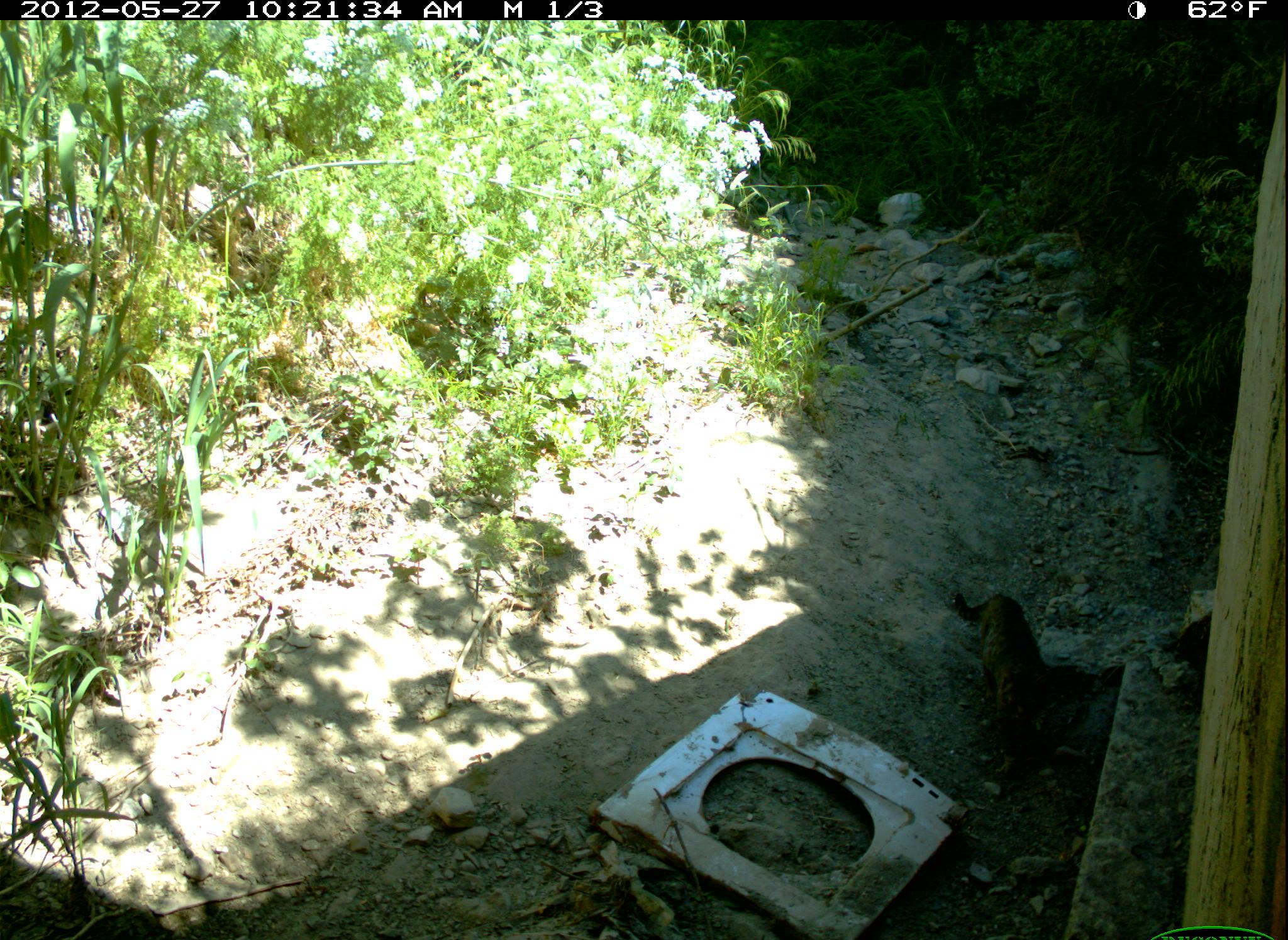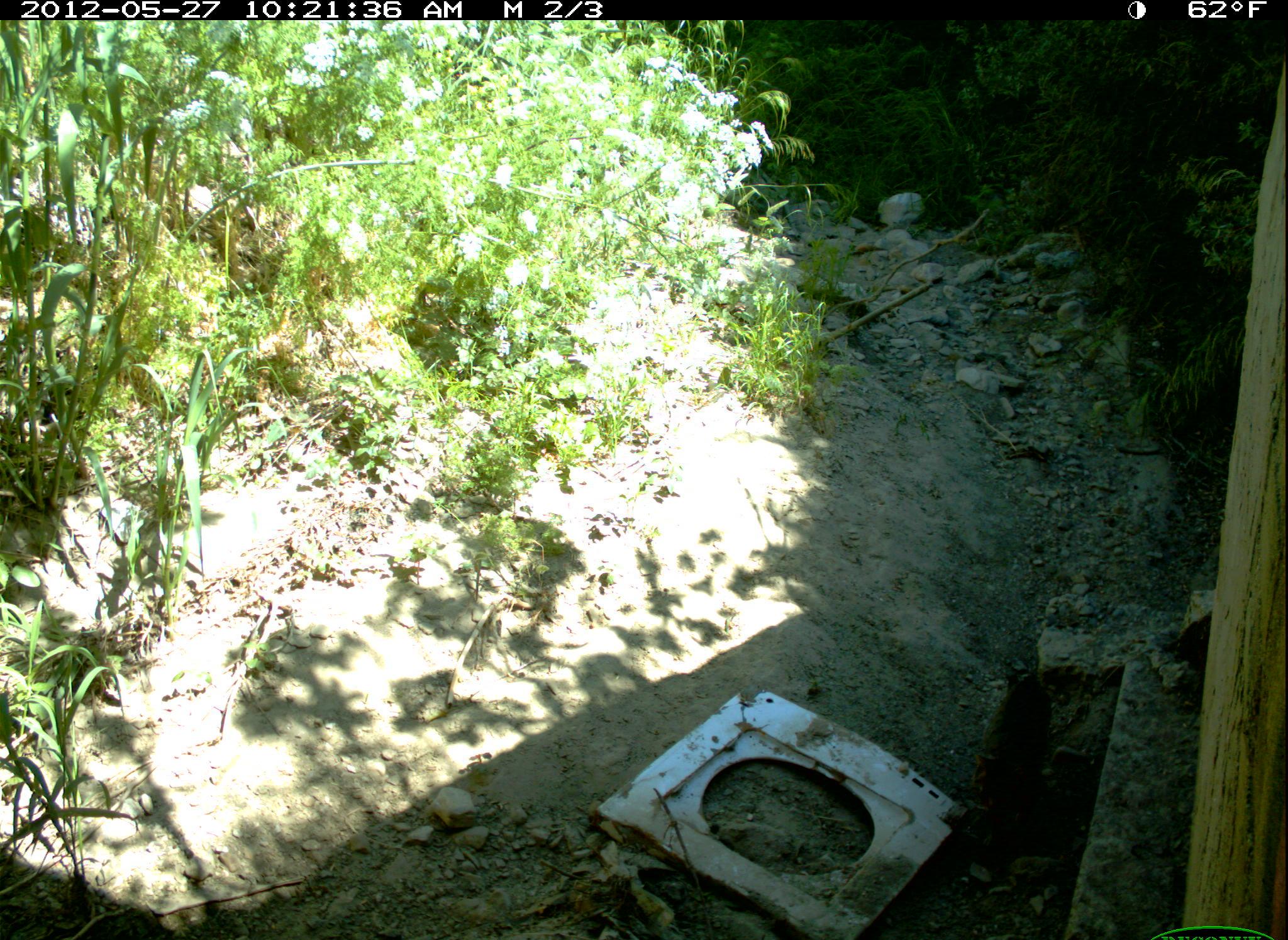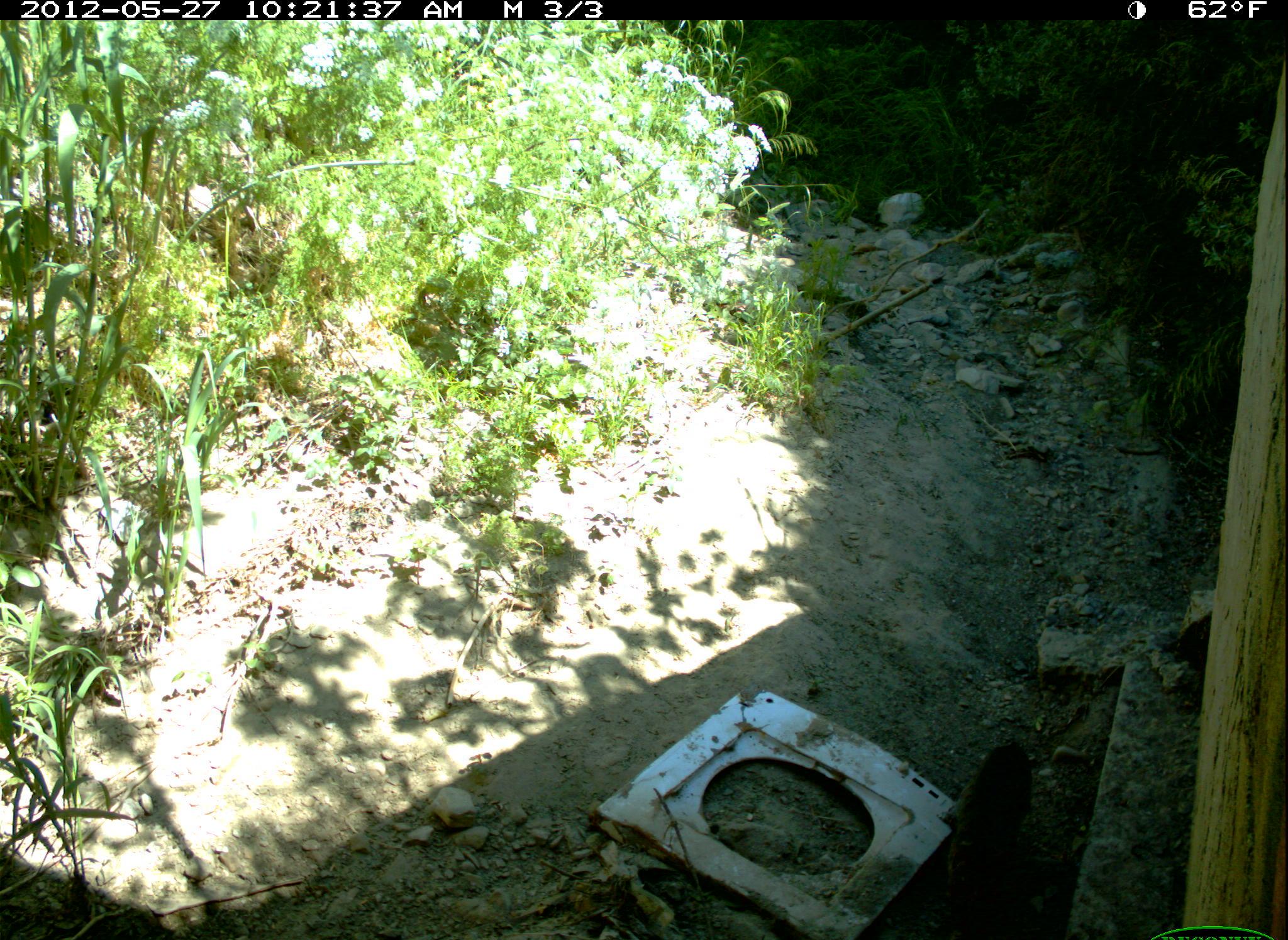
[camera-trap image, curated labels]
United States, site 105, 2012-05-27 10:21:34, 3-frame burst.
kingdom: Animalia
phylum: Chordata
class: Mammalia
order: Carnivora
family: Felidae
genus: Felis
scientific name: Felis catus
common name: cat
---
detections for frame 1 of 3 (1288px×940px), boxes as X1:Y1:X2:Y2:
cat: 931:578:1066:775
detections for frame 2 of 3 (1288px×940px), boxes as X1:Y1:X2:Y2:
cat: 961:654:1069:860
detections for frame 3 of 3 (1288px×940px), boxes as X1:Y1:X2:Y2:
cat: 931:728:1048:937